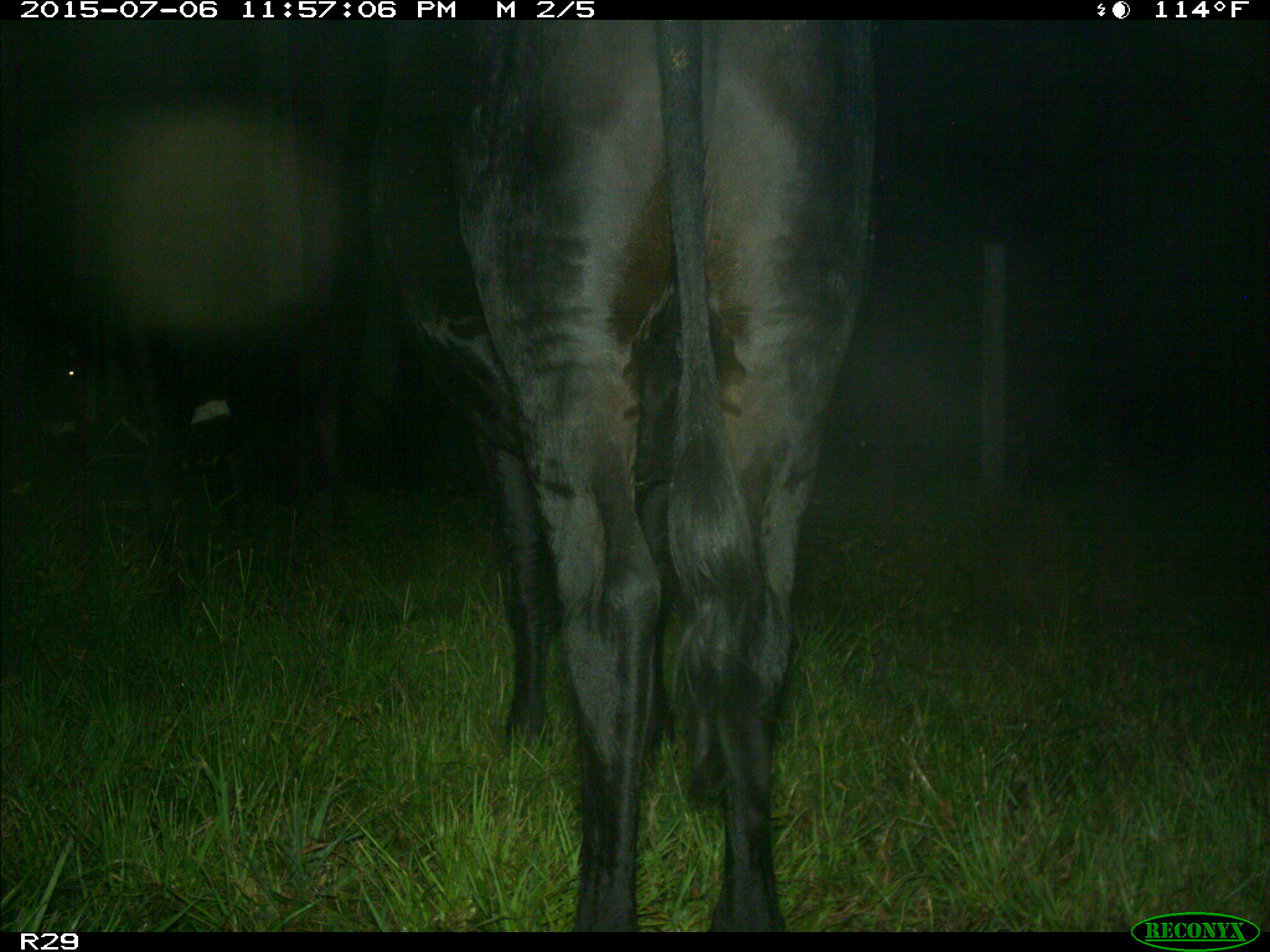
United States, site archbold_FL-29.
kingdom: Animalia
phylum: Chordata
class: Mammalia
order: Artiodactyla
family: Bovidae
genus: Bos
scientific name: Bos taurus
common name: domestic cow